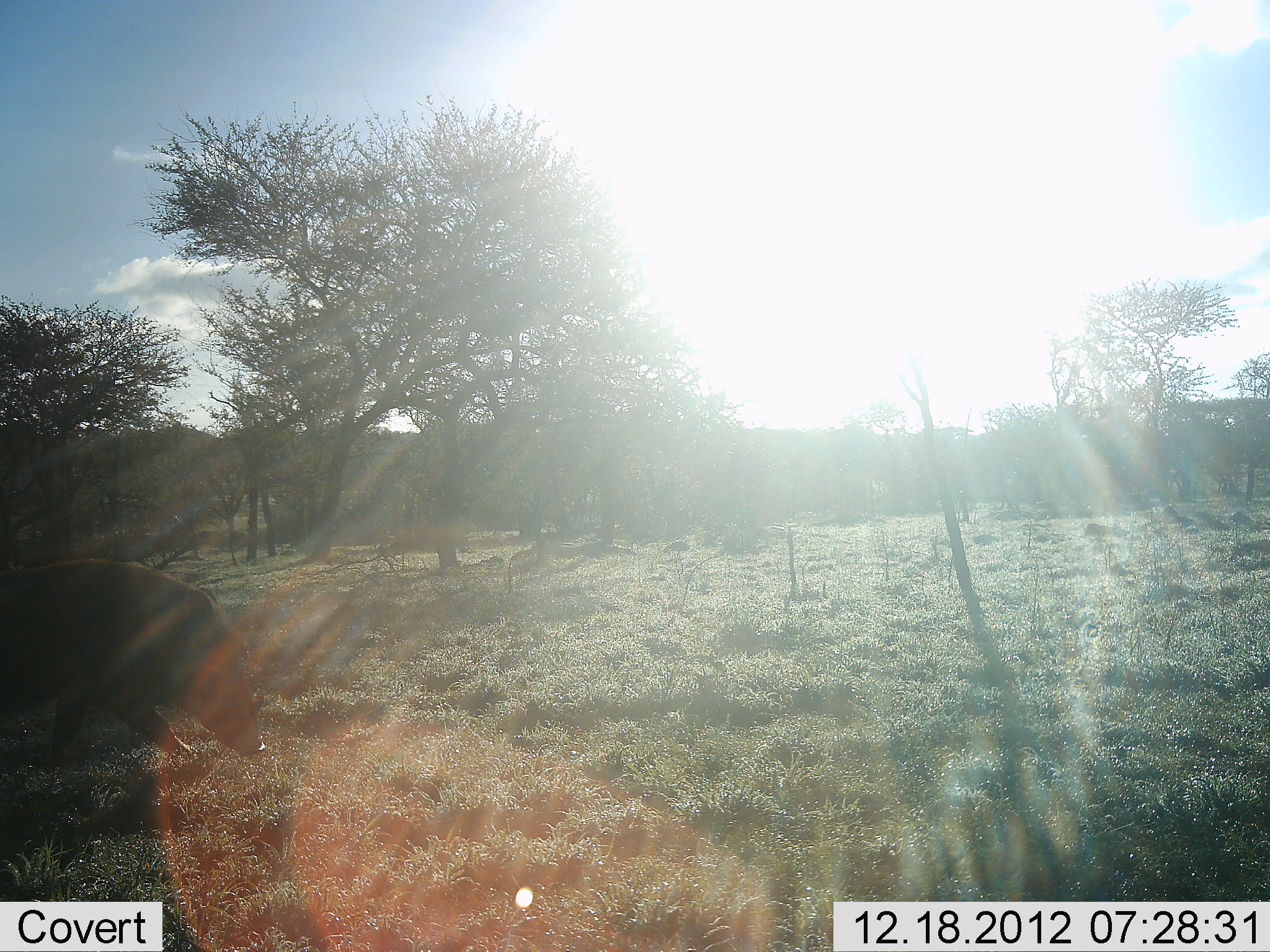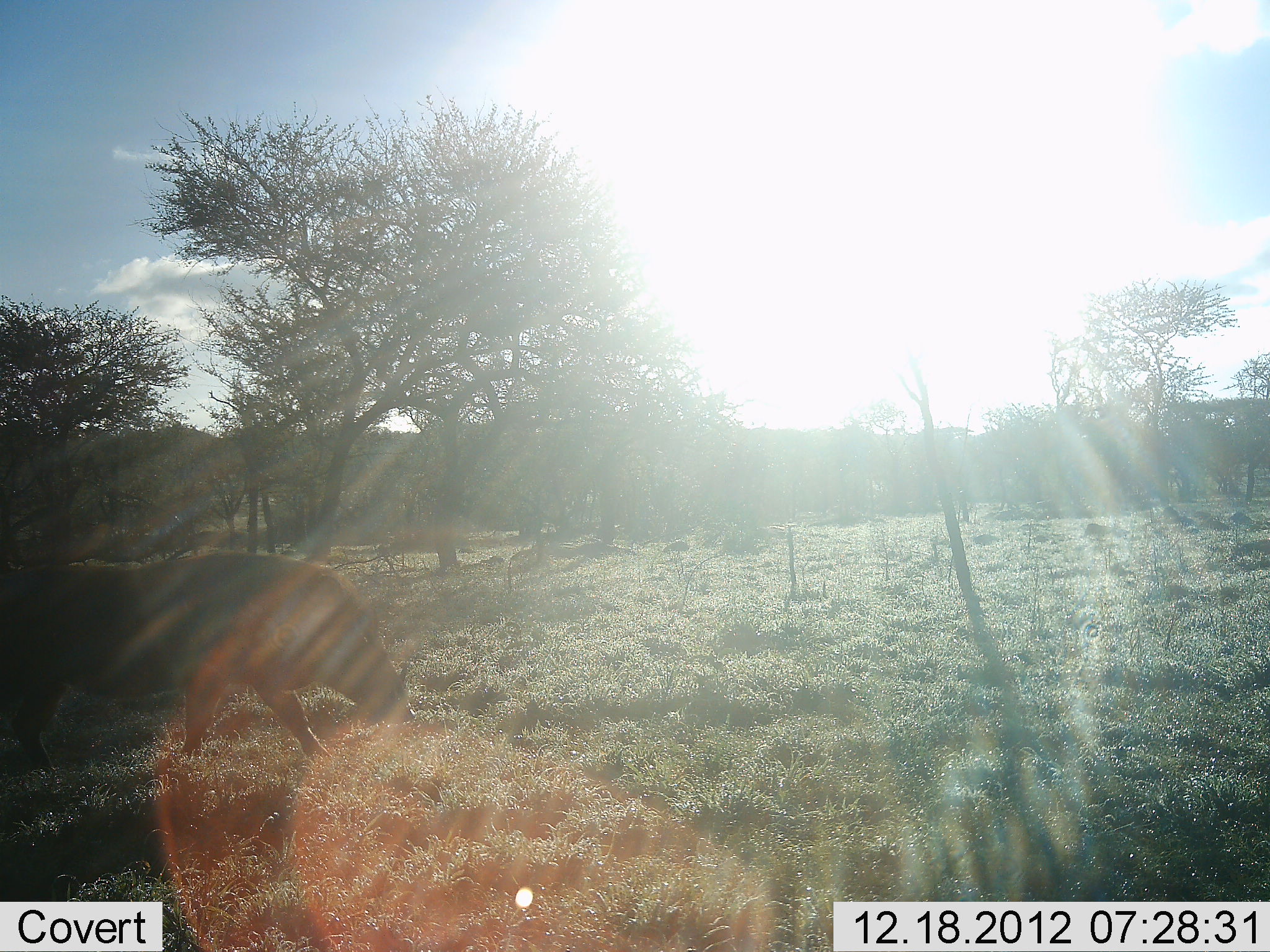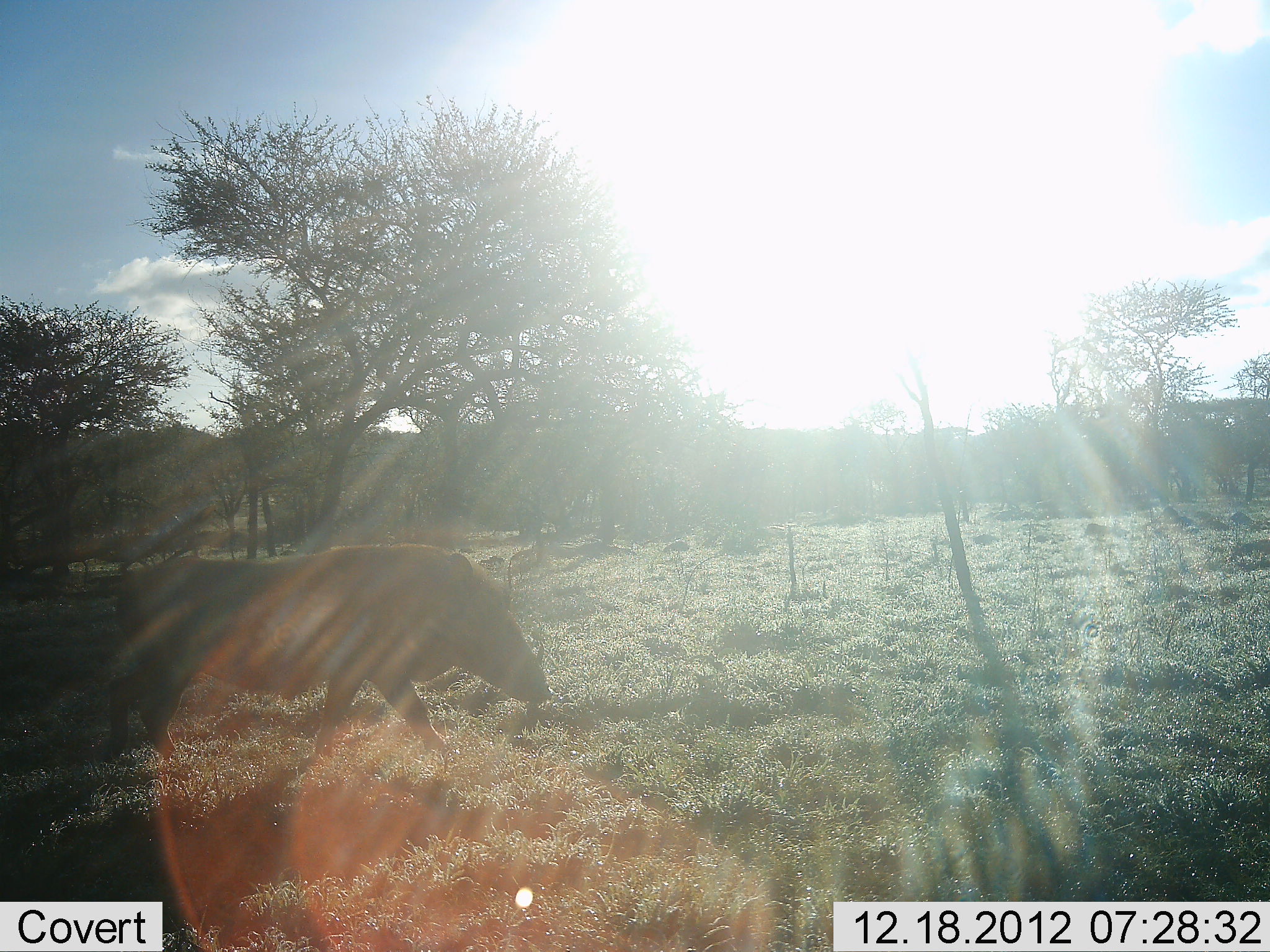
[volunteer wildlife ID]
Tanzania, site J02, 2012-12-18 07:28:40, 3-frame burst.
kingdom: Animalia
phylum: Chordata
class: Mammalia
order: Artiodactyla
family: Suidae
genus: Phacochoerus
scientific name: Phacochoerus africanus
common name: warthog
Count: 1.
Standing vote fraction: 3%.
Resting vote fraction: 0%.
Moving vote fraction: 95%.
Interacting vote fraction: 0%.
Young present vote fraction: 0%.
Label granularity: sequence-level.